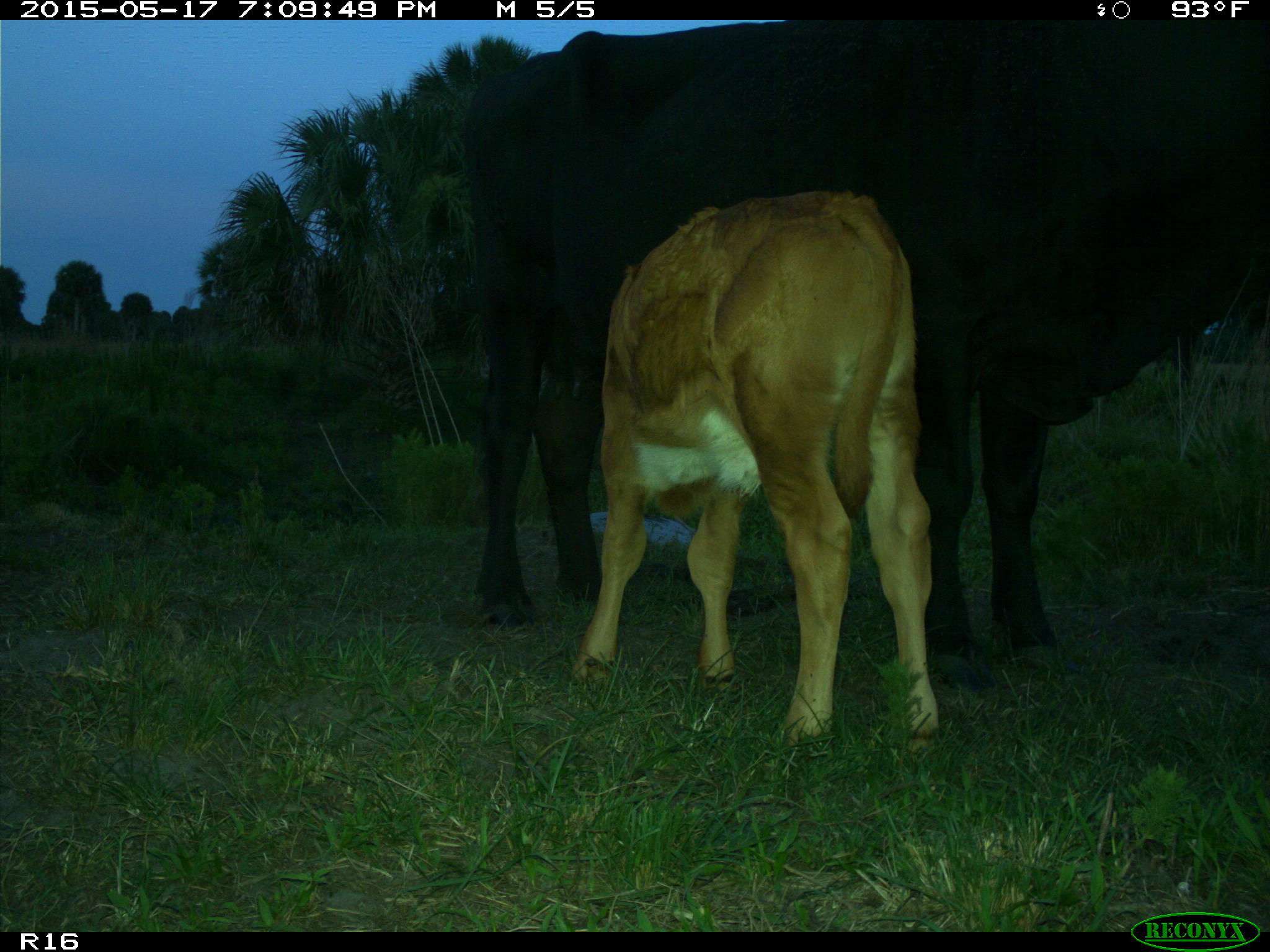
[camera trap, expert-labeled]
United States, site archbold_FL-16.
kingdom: Animalia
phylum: Chordata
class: Mammalia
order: Artiodactyla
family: Bovidae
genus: Bos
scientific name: Bos taurus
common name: domestic cow